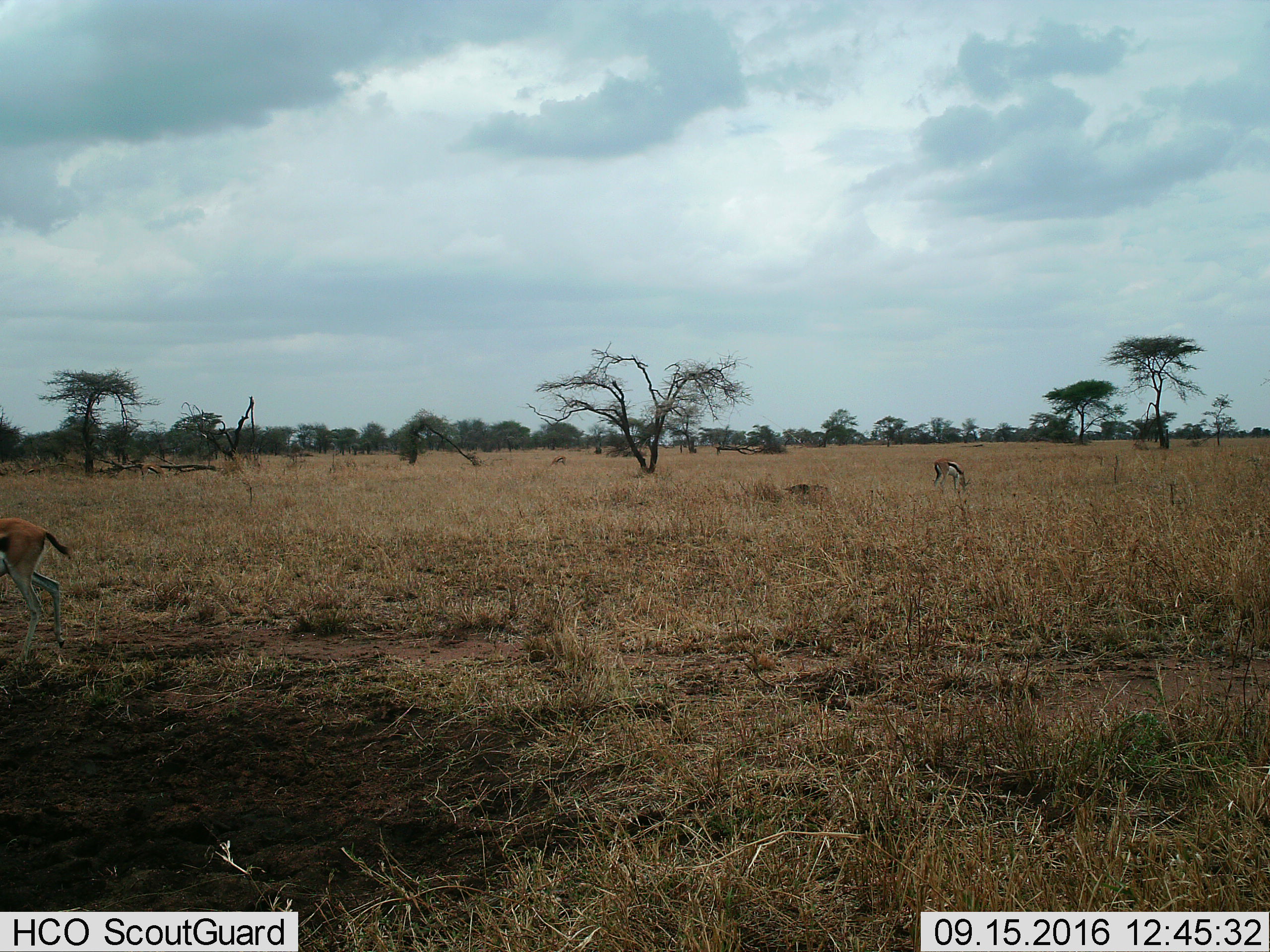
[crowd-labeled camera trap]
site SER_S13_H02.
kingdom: Animalia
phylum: Chordata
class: Mammalia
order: Artiodactyla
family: Bovidae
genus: Eudorcas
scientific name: Eudorcas thomsonii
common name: thomson's gazelle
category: gazellethomsons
Gazellethomsons (thomson's gazelle) (Eudorcas thomsonii), count 2. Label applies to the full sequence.